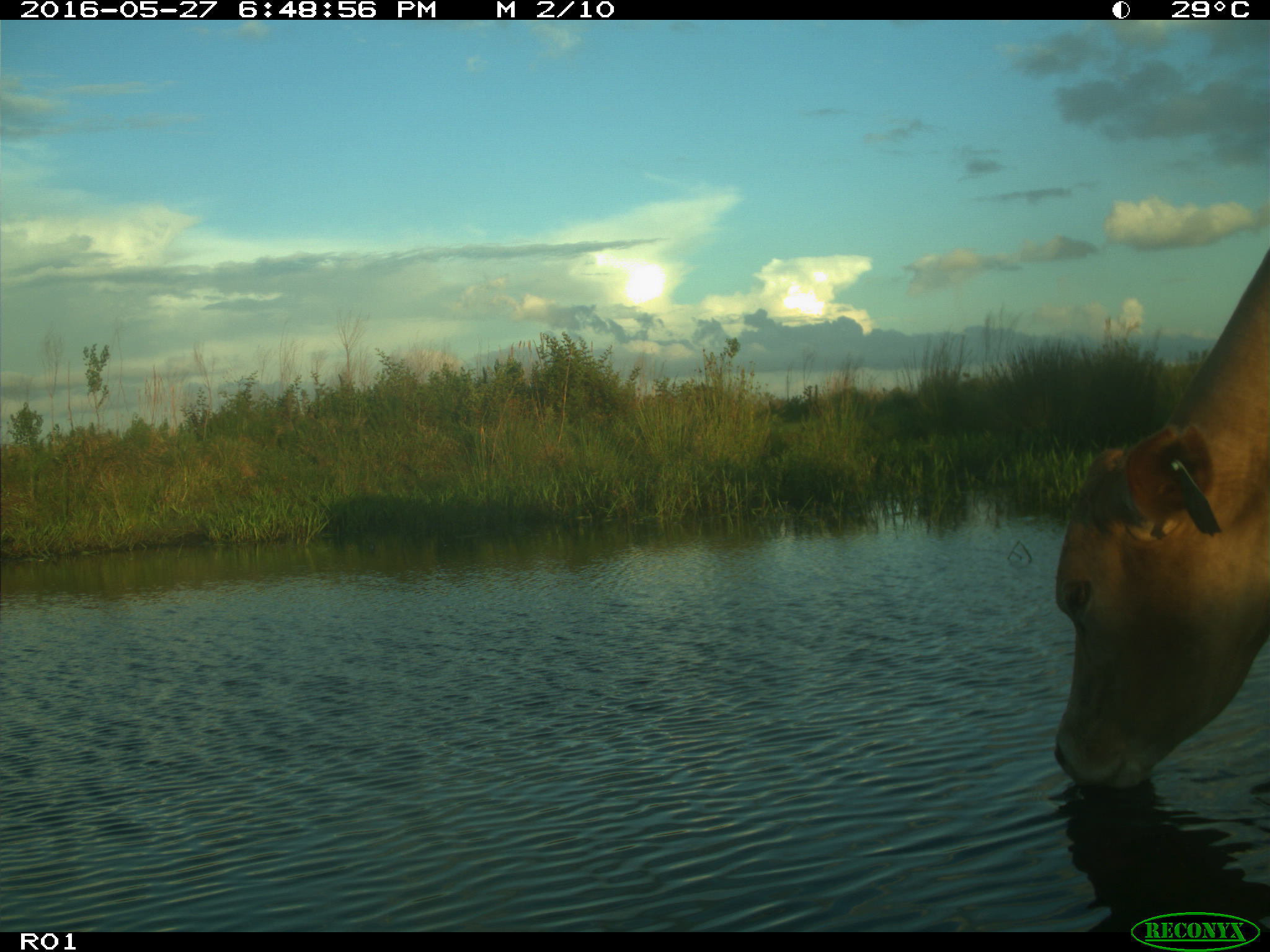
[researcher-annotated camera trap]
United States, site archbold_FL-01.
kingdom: Animalia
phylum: Chordata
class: Mammalia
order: Artiodactyla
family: Bovidae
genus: Bos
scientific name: Bos taurus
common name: domestic cow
Bos taurus (domestic cow).